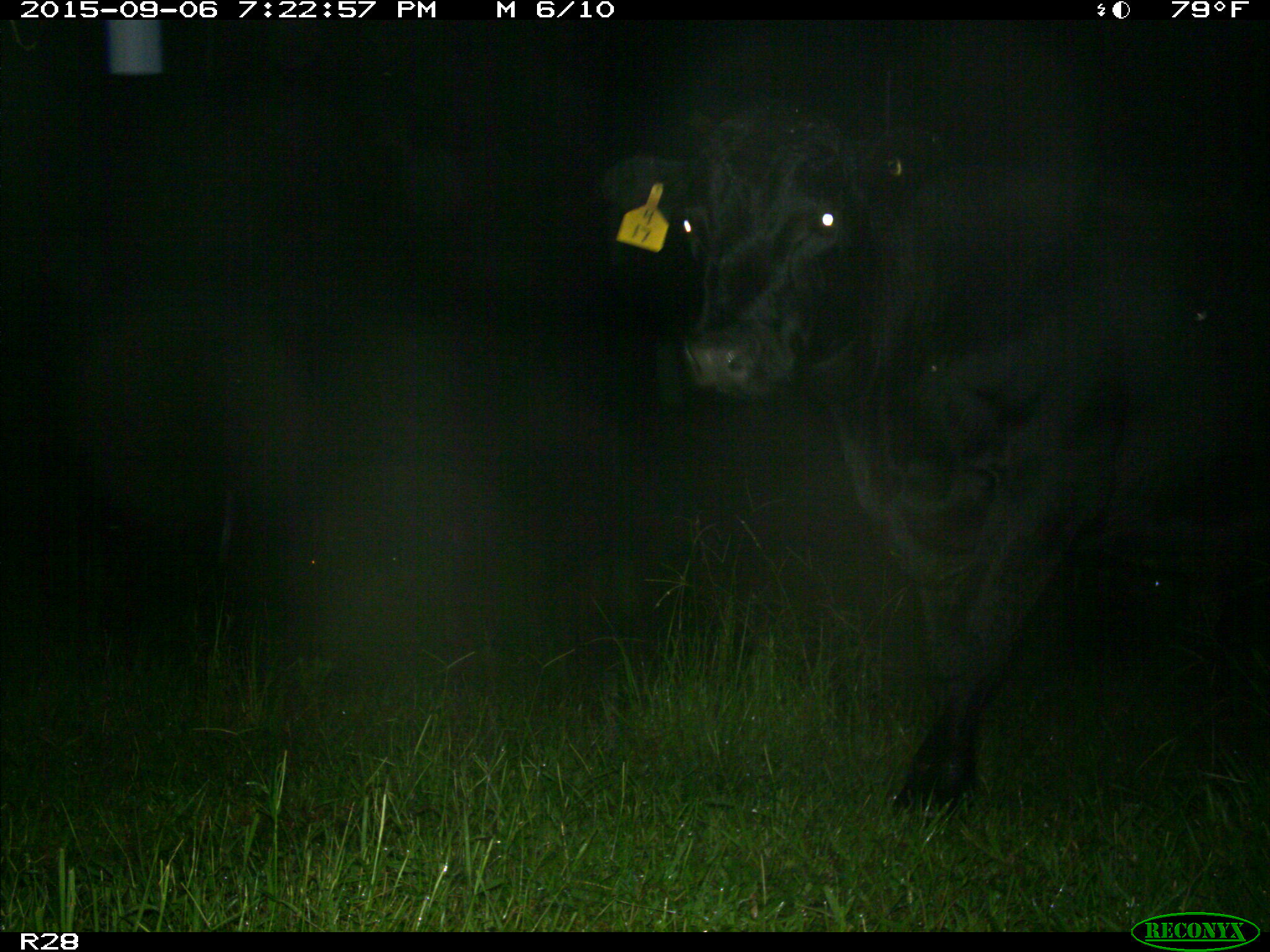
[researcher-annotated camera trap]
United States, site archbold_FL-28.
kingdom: Animalia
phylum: Chordata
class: Mammalia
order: Artiodactyla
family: Bovidae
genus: Bos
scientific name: Bos taurus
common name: domestic cow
Bos taurus (domestic cow).